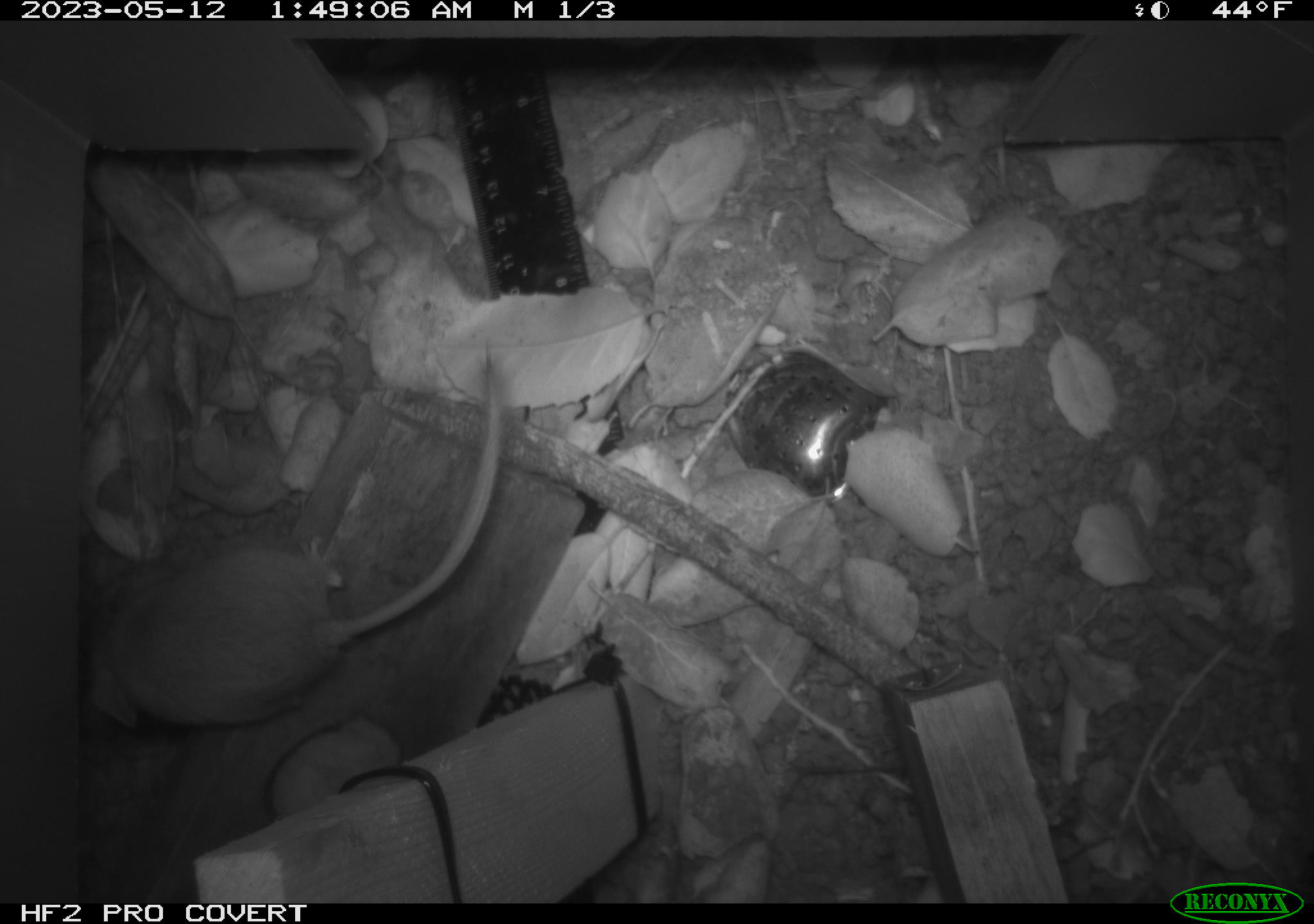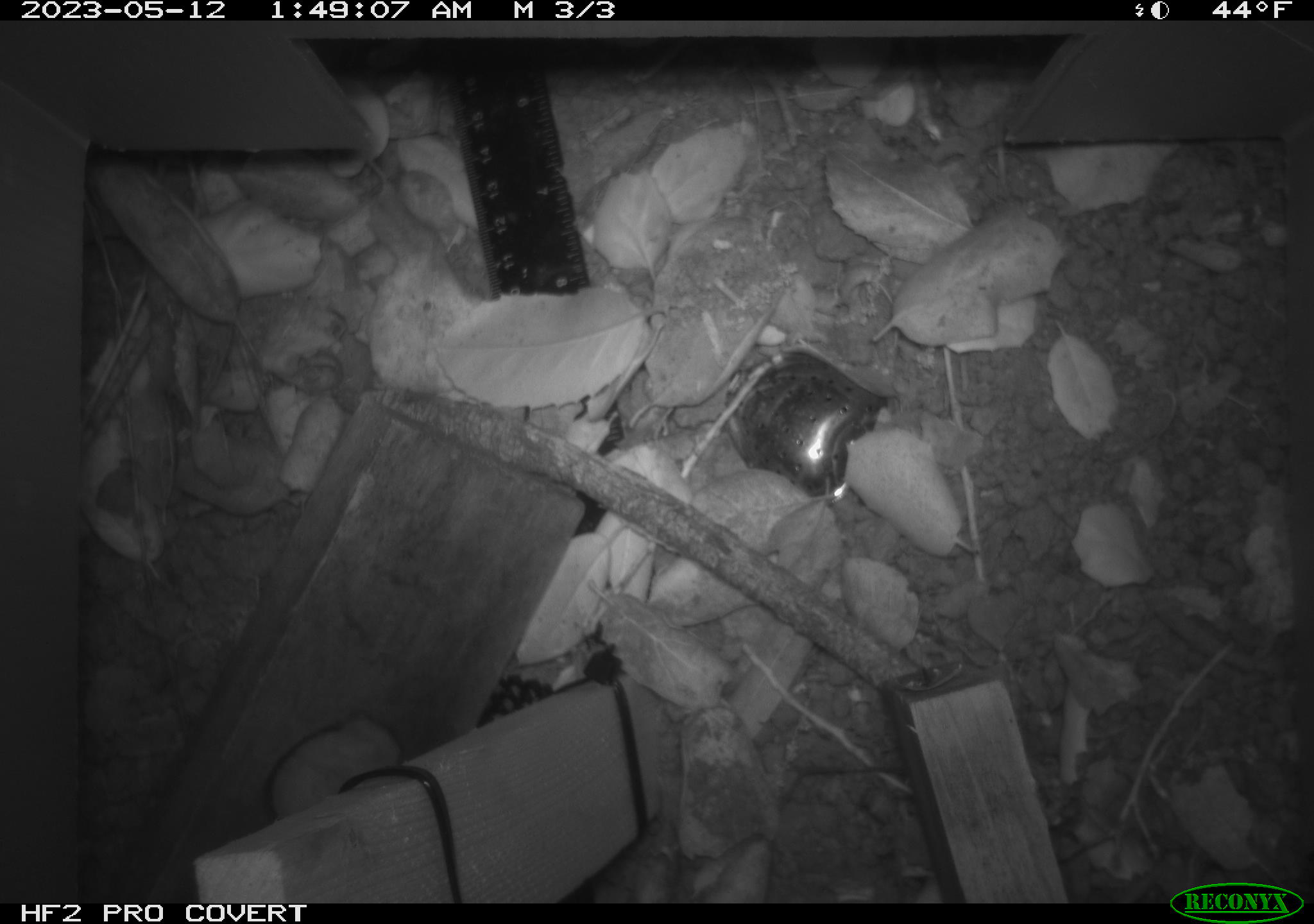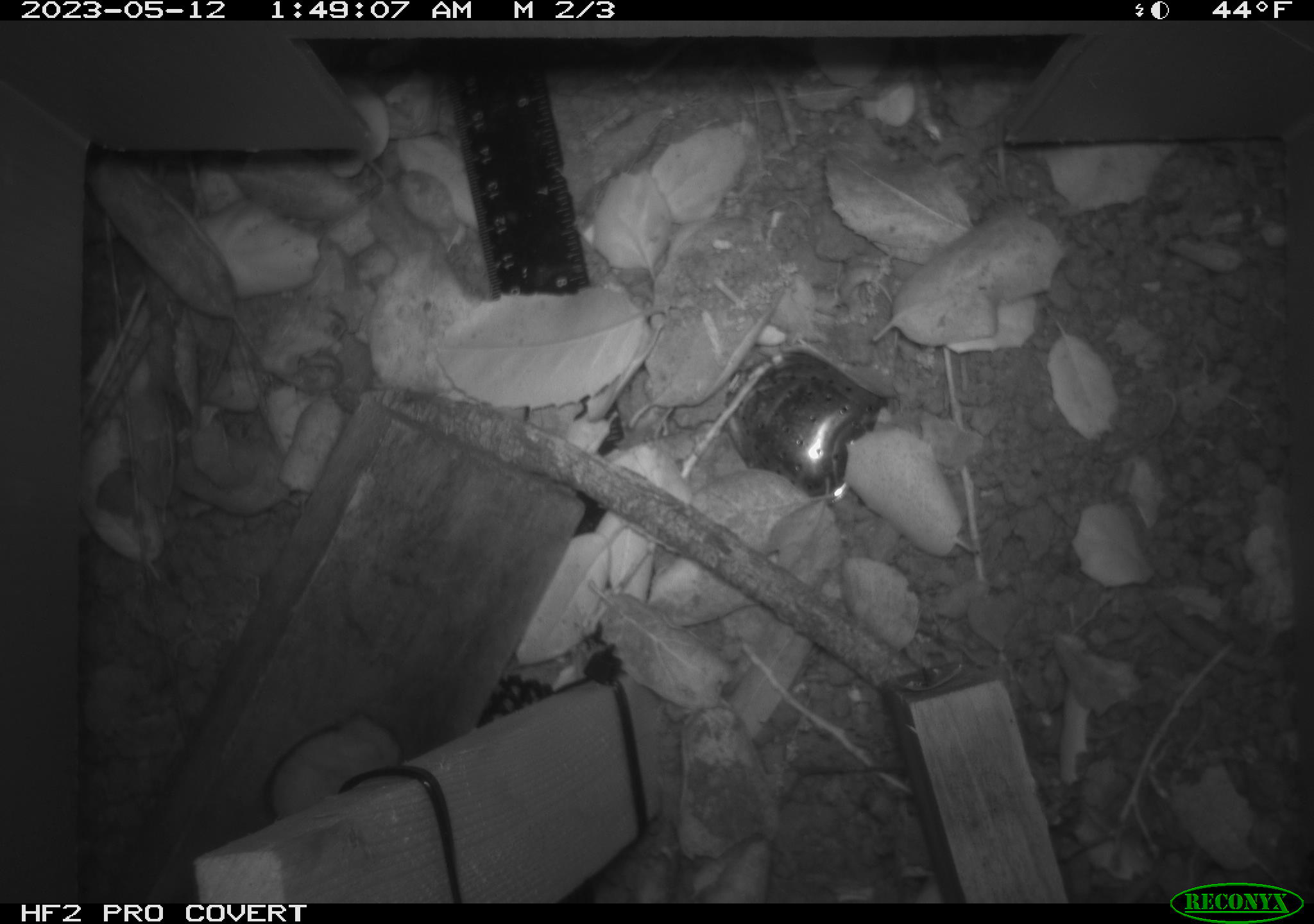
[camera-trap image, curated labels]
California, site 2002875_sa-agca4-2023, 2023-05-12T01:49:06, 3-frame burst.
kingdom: Animalia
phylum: Chordata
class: Mammalia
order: Rodentia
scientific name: Rodentia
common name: mouse species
Mouse species (Rodentia).